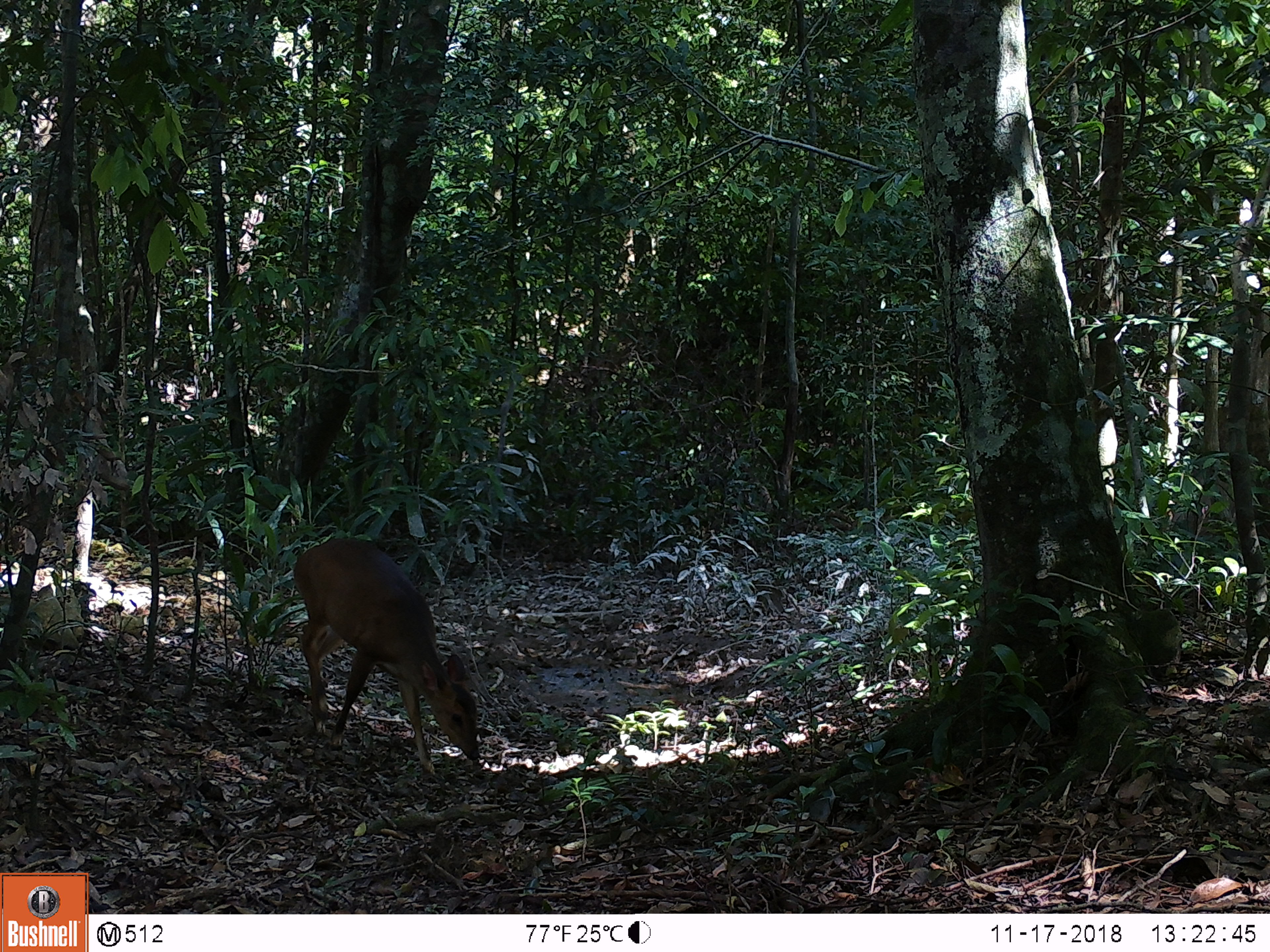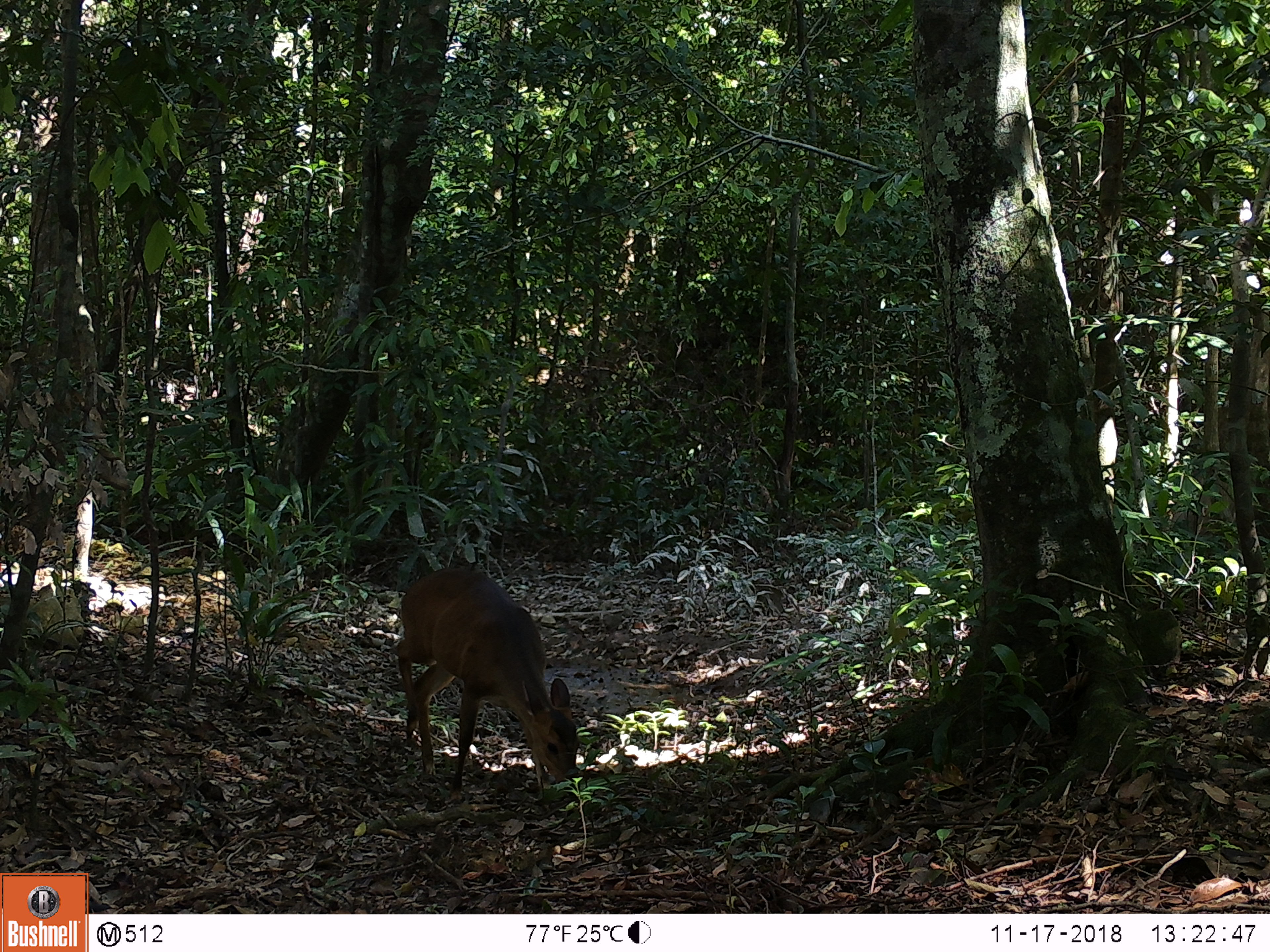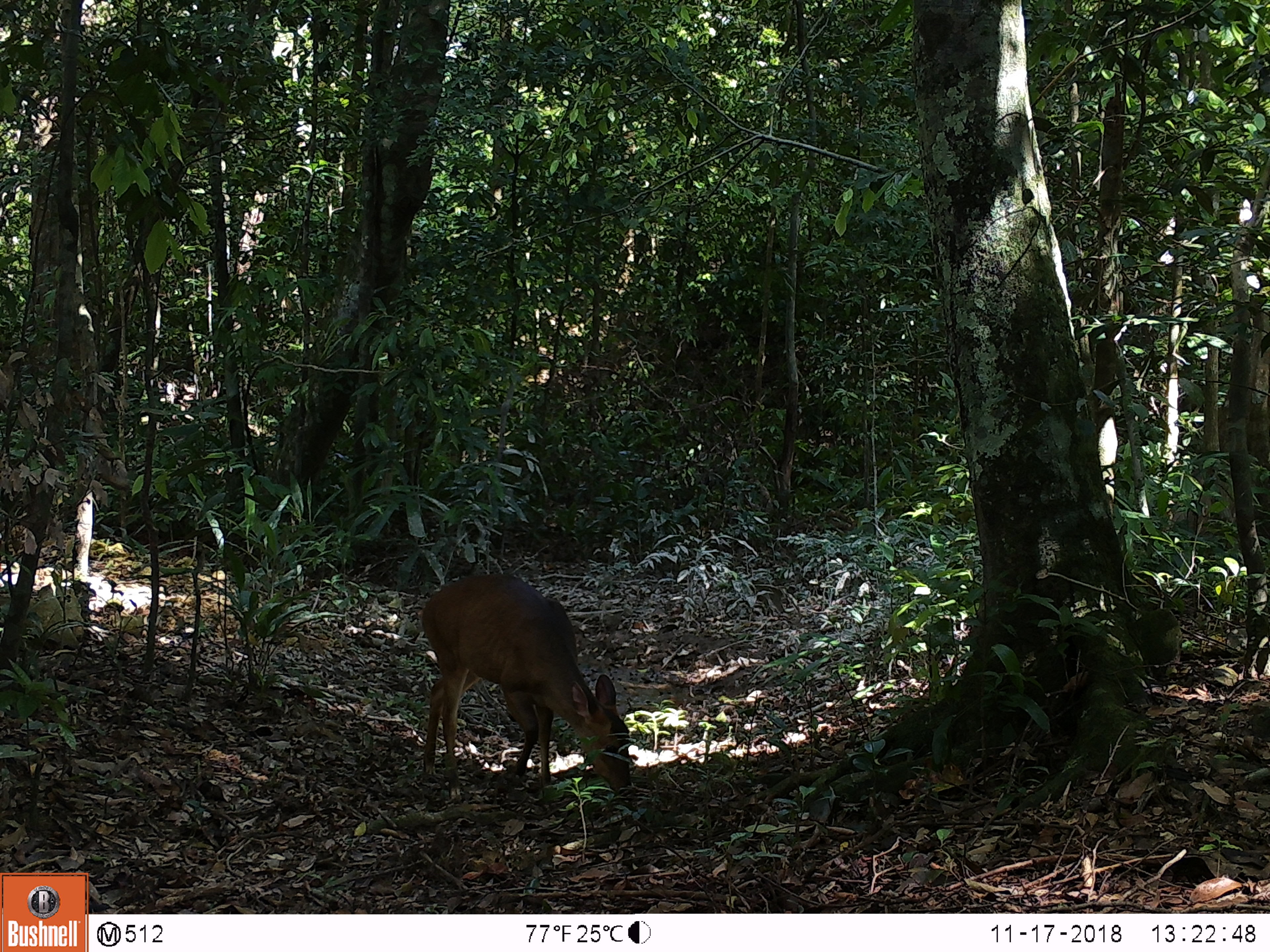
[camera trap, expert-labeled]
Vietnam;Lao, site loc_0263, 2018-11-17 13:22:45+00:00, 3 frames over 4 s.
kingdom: Animalia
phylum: Chordata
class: Mammalia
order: Artiodactyla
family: Cervidae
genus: Muntiacus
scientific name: Muntiacus vuquangensis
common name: large-antlered muntjac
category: large antlered muntjac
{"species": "large antlered muntjac (large-antlered muntjac) (Muntiacus vuquangensis)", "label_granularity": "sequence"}